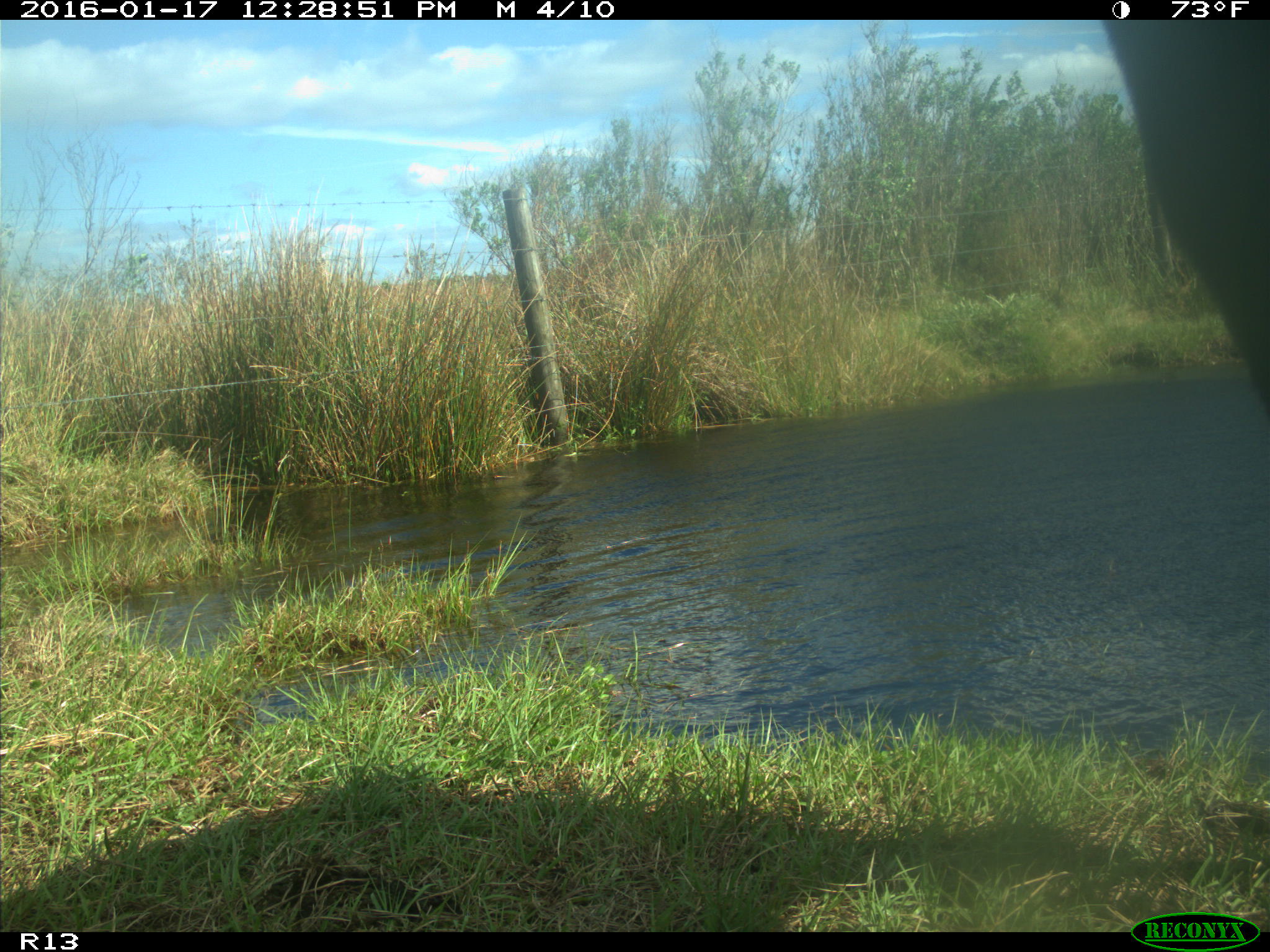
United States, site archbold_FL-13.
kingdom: Animalia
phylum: Chordata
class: Mammalia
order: Artiodactyla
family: Bovidae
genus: Bos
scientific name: Bos taurus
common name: domestic cow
Bos taurus (domestic cow).